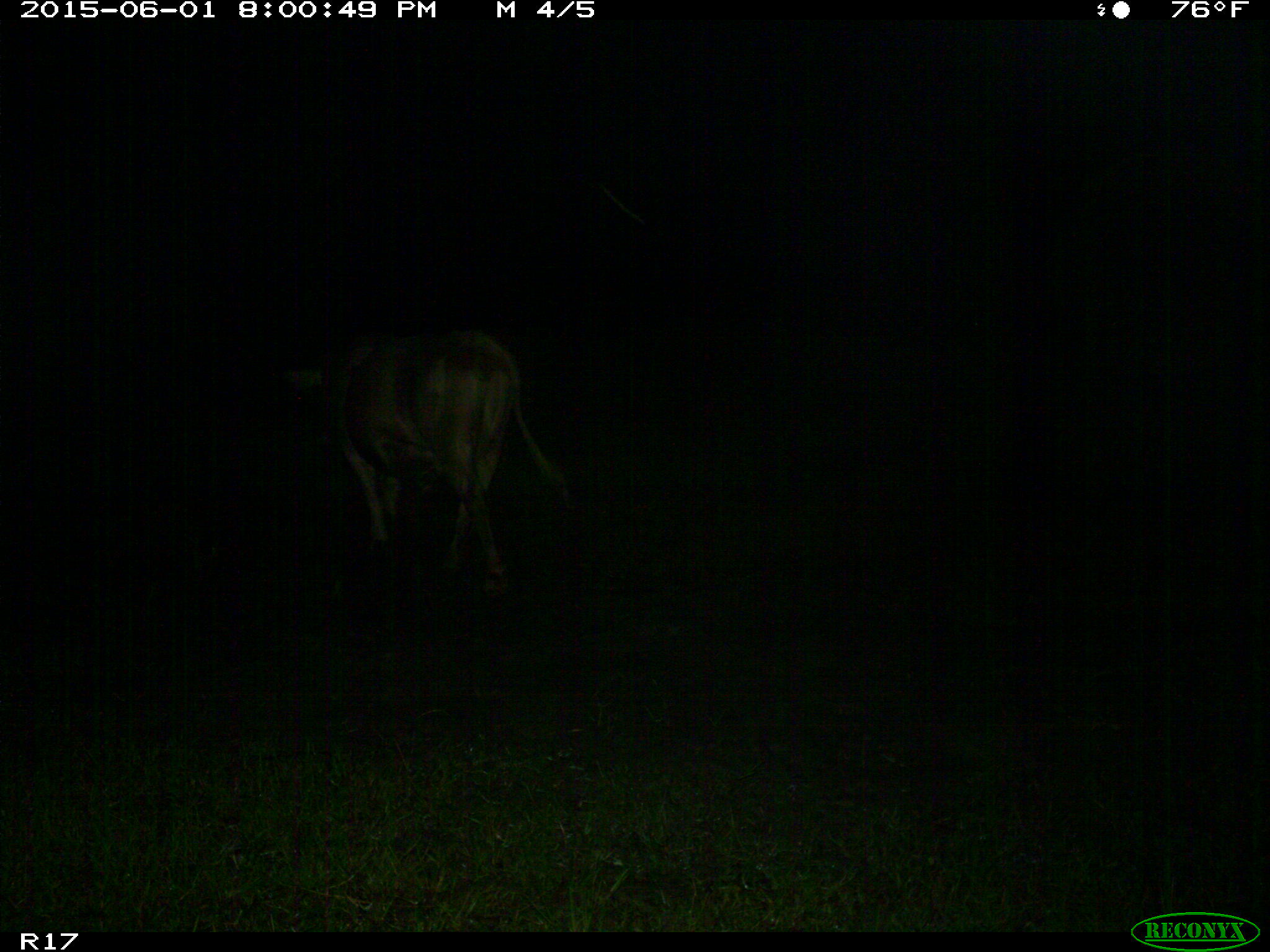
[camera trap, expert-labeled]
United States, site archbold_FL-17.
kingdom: Animalia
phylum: Chordata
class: Mammalia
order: Artiodactyla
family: Bovidae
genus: Bos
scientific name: Bos taurus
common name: domestic cow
Bos taurus (domestic cow).